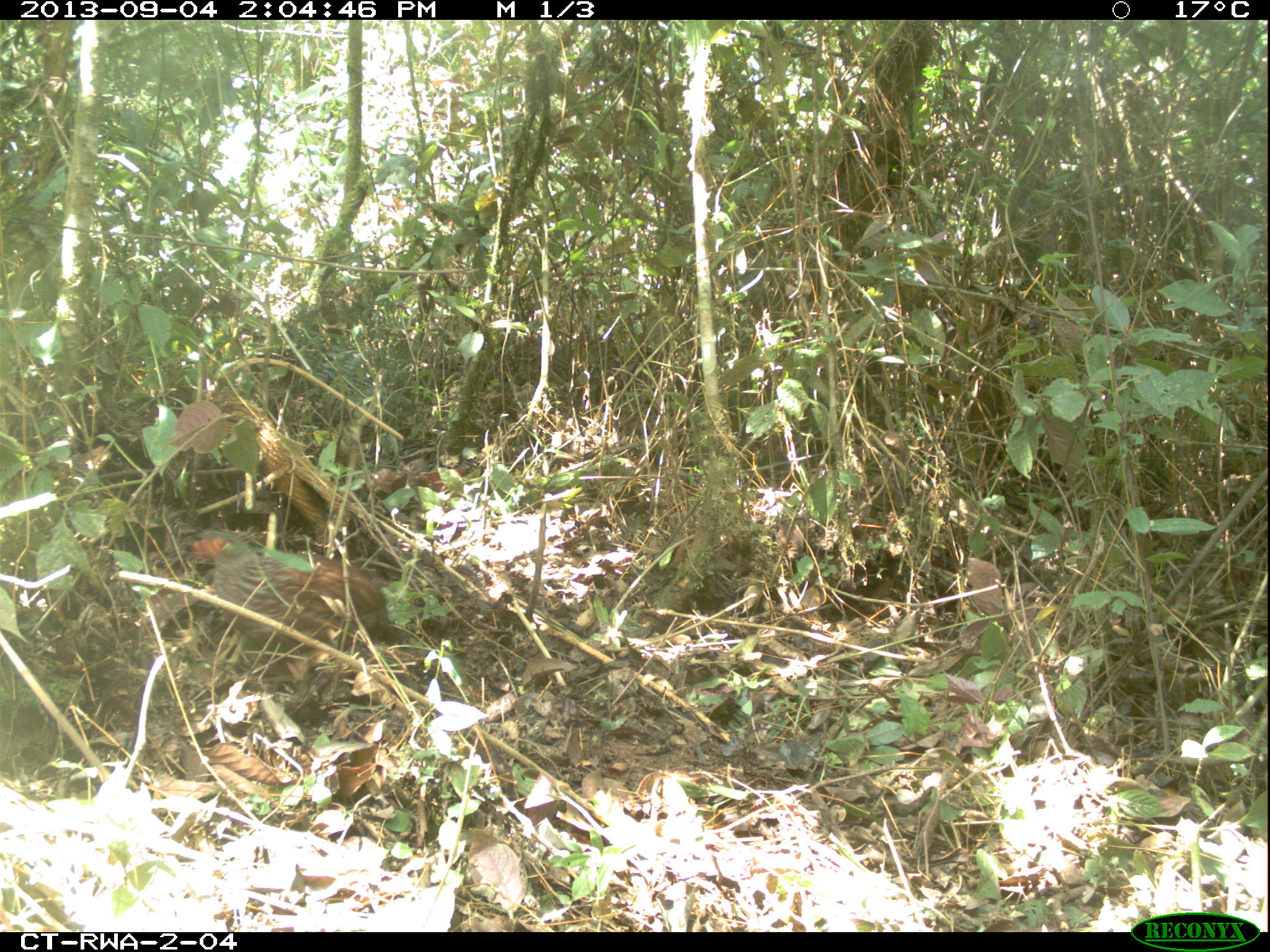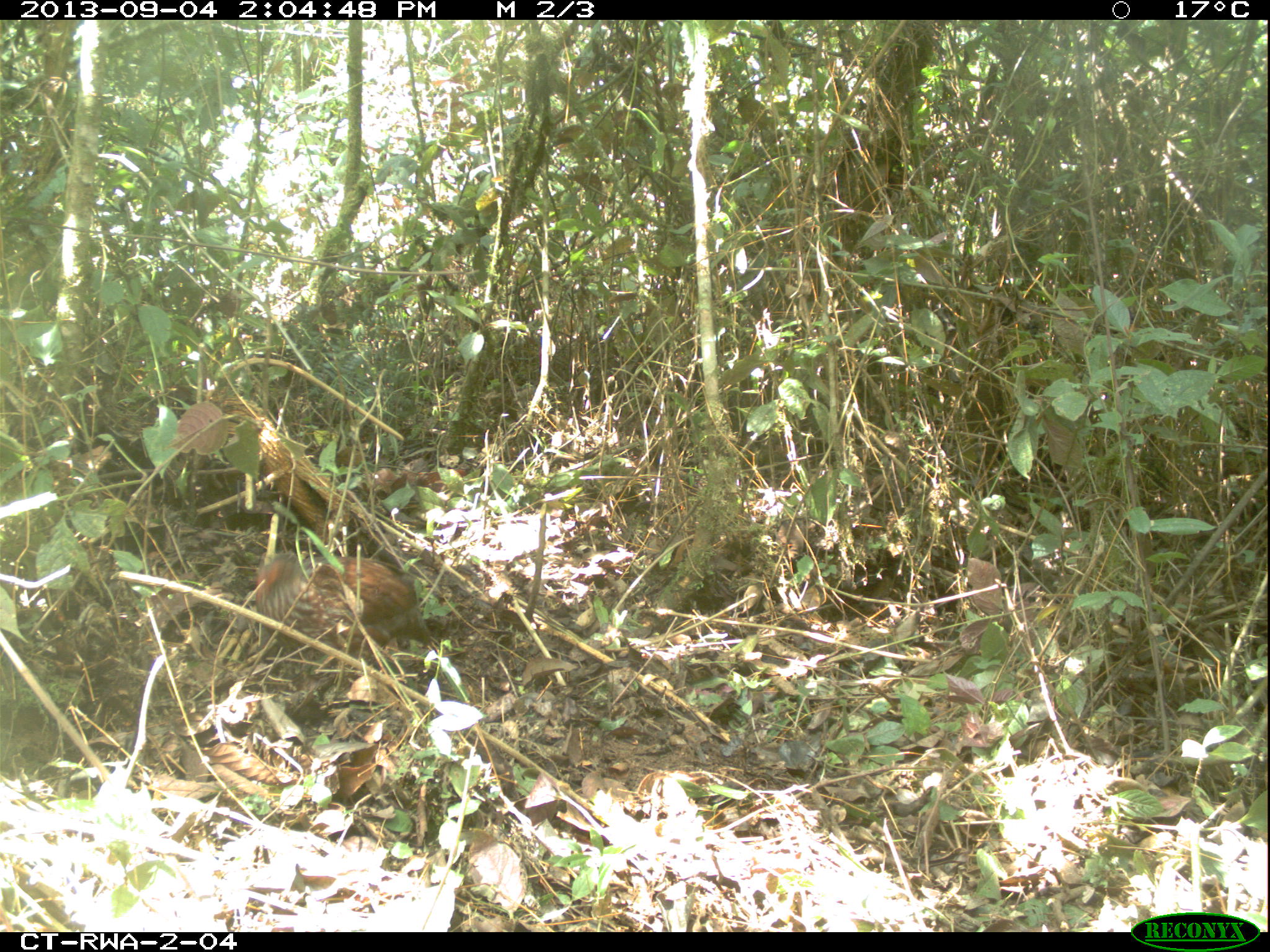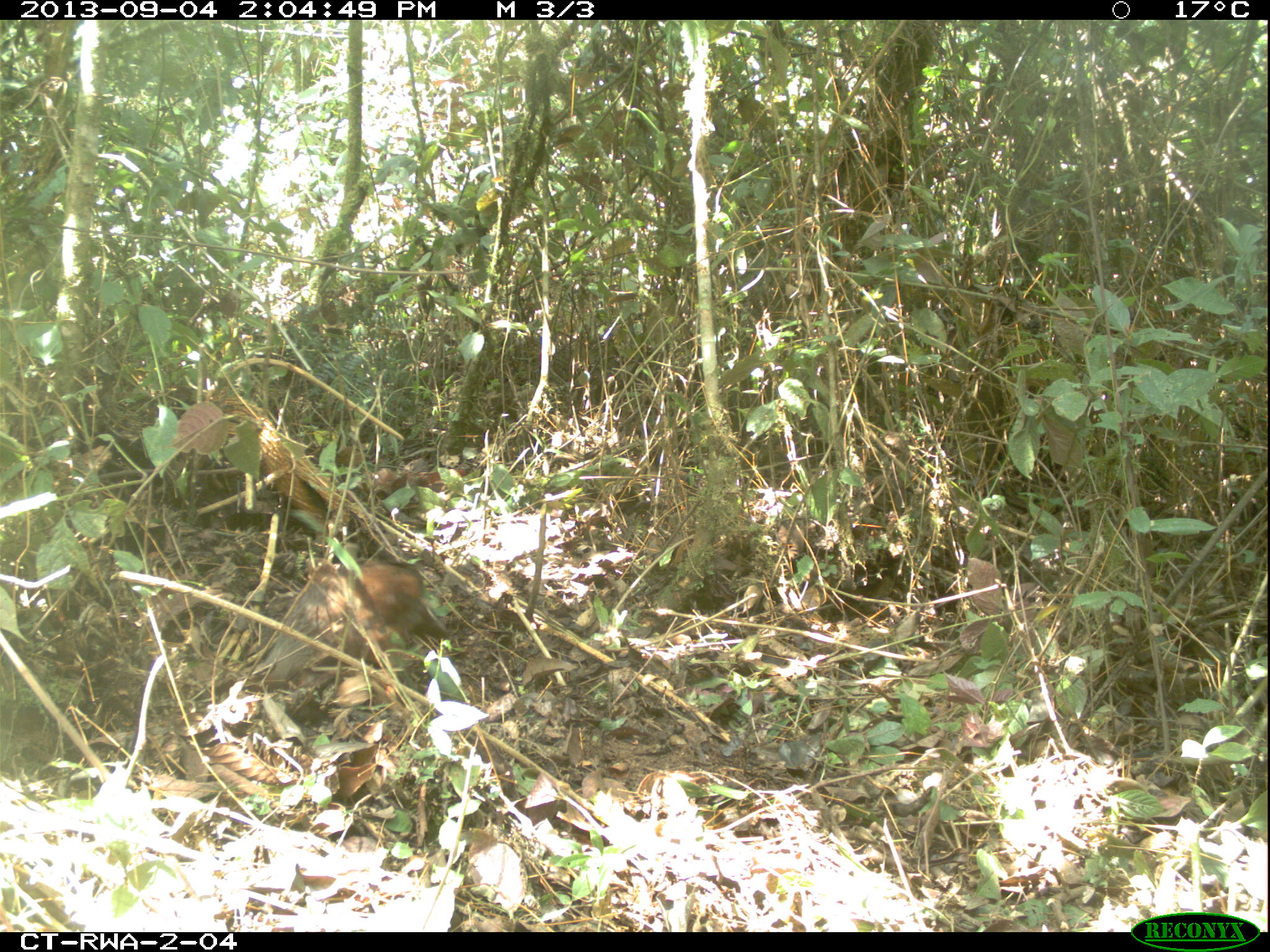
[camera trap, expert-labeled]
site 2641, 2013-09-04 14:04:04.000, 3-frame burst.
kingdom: Animalia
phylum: Chordata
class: Aves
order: Galliformes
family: Phasianidae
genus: Pternistis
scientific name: Pternistis nobilis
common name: handsome francolin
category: francolinus nobilis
Francolinus nobilis (handsome francolin) (Pternistis nobilis), count 1.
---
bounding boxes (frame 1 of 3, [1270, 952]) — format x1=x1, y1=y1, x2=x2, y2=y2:
francolinus nobilis: x1=177, y1=525, x2=389, y2=674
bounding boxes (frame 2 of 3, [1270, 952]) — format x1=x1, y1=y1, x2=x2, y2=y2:
francolinus nobilis: x1=243, y1=548, x2=437, y2=653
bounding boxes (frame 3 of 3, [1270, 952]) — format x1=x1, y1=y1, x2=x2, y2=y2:
francolinus nobilis: x1=245, y1=558, x2=453, y2=696